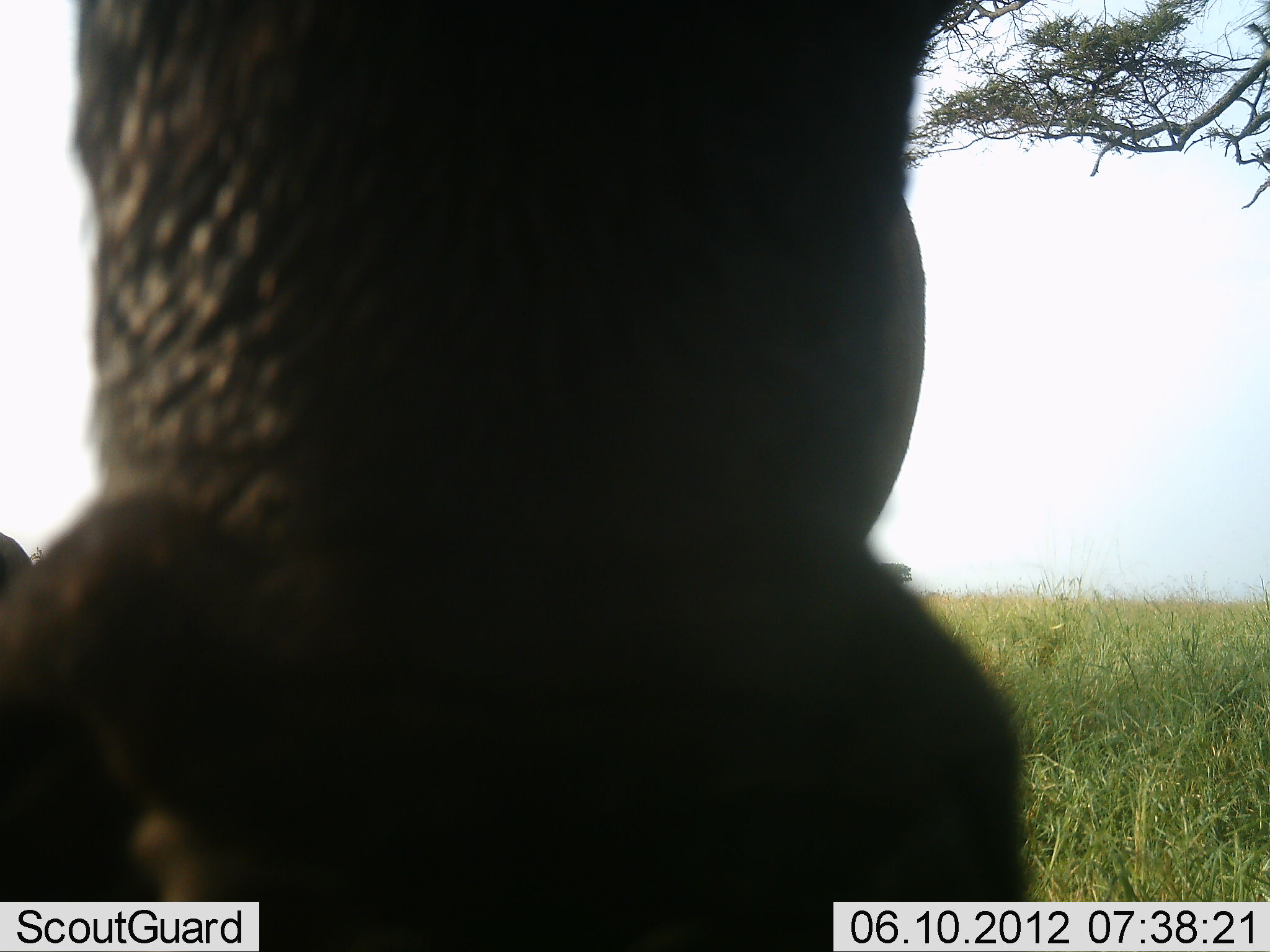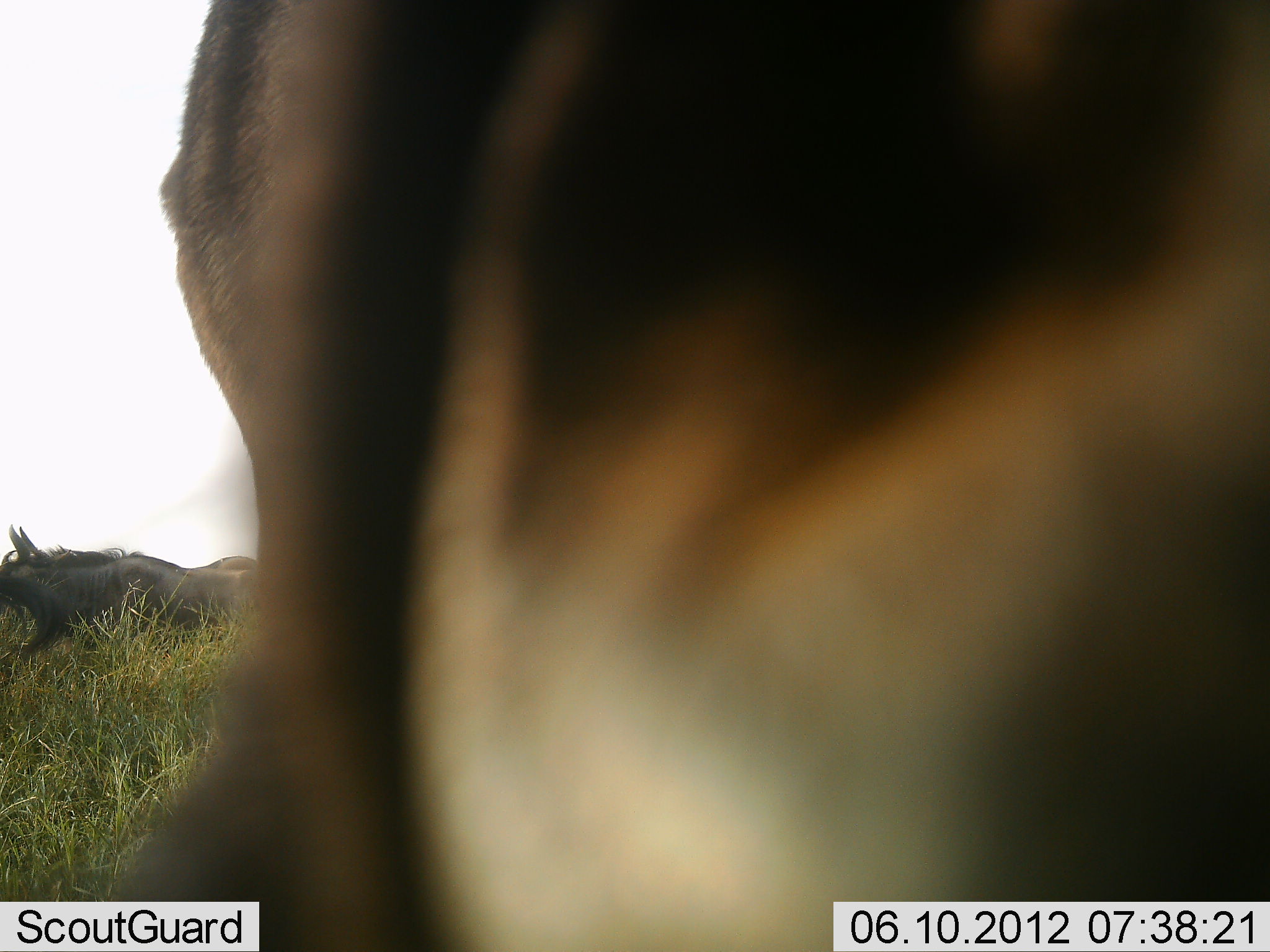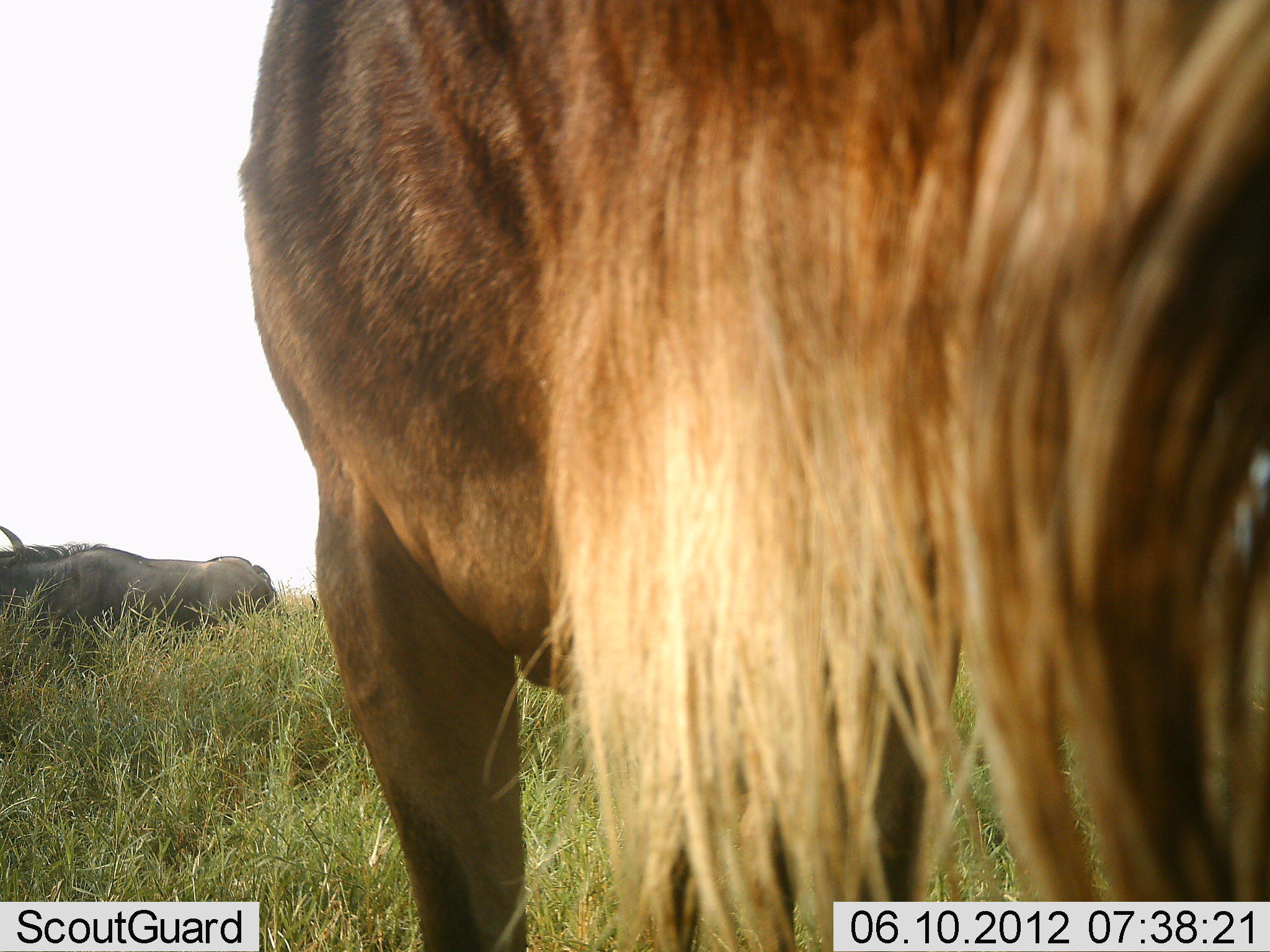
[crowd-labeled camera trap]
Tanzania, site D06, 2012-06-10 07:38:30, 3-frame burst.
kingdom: Animalia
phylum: Chordata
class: Mammalia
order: Artiodactyla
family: Bovidae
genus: Connochaetes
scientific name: Connochaetes taurinus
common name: blue wildebeest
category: wildebeest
Wildebeest (blue wildebeest) (Connochaetes taurinus), count 2. Behavior (volunteer vote fractions): standing 40%, resting 20%, moving 40%, interacting 30%. Young present (vote fraction): 0%. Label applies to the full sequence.